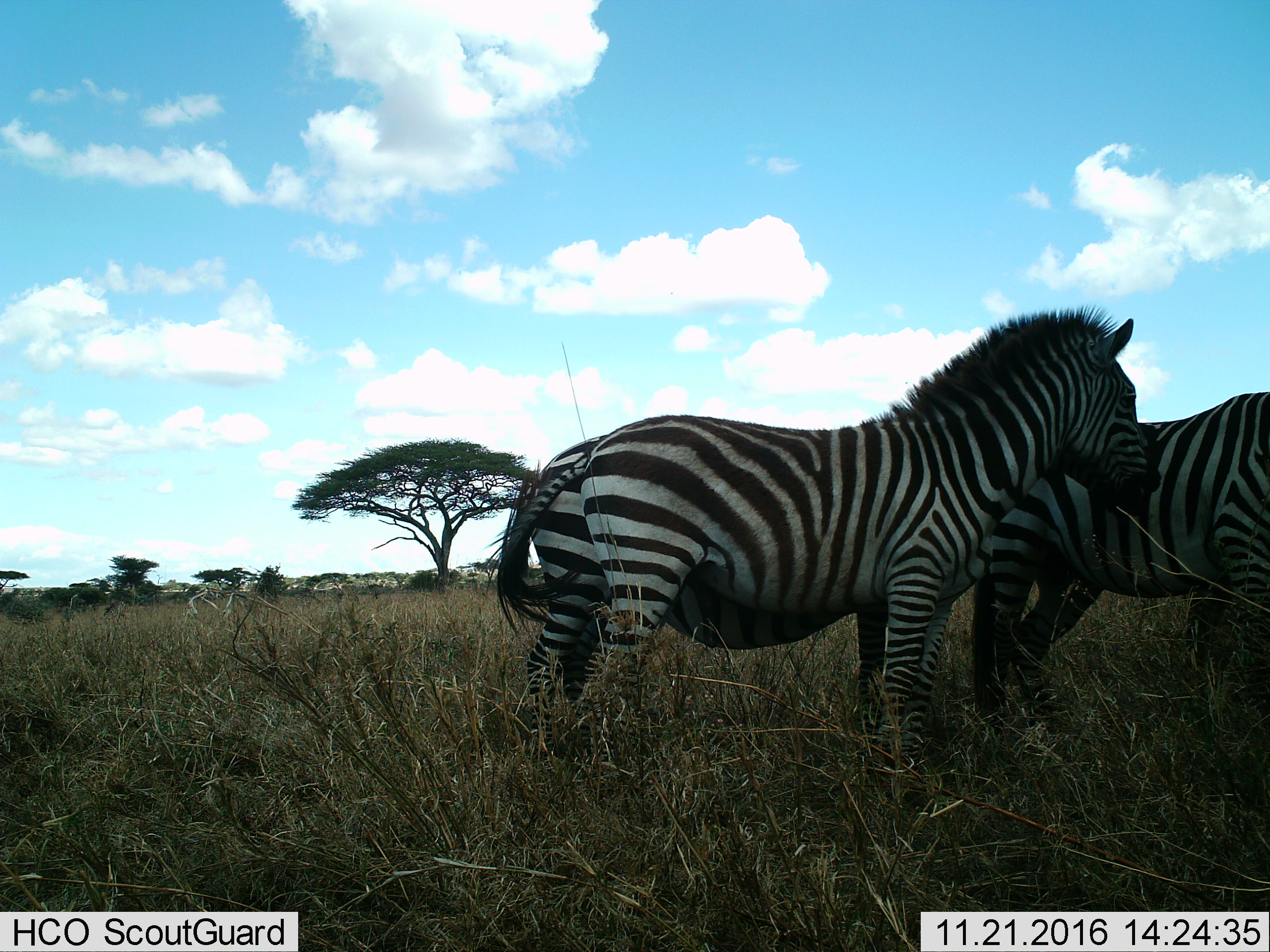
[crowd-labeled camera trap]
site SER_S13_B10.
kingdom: Animalia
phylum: Chordata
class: Mammalia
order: Perissodactyla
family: Equidae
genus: Equus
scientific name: Equus quagga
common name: plains zebra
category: zebraplains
Zebraplains (plains zebra) (Equus quagga), count 3. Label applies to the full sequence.